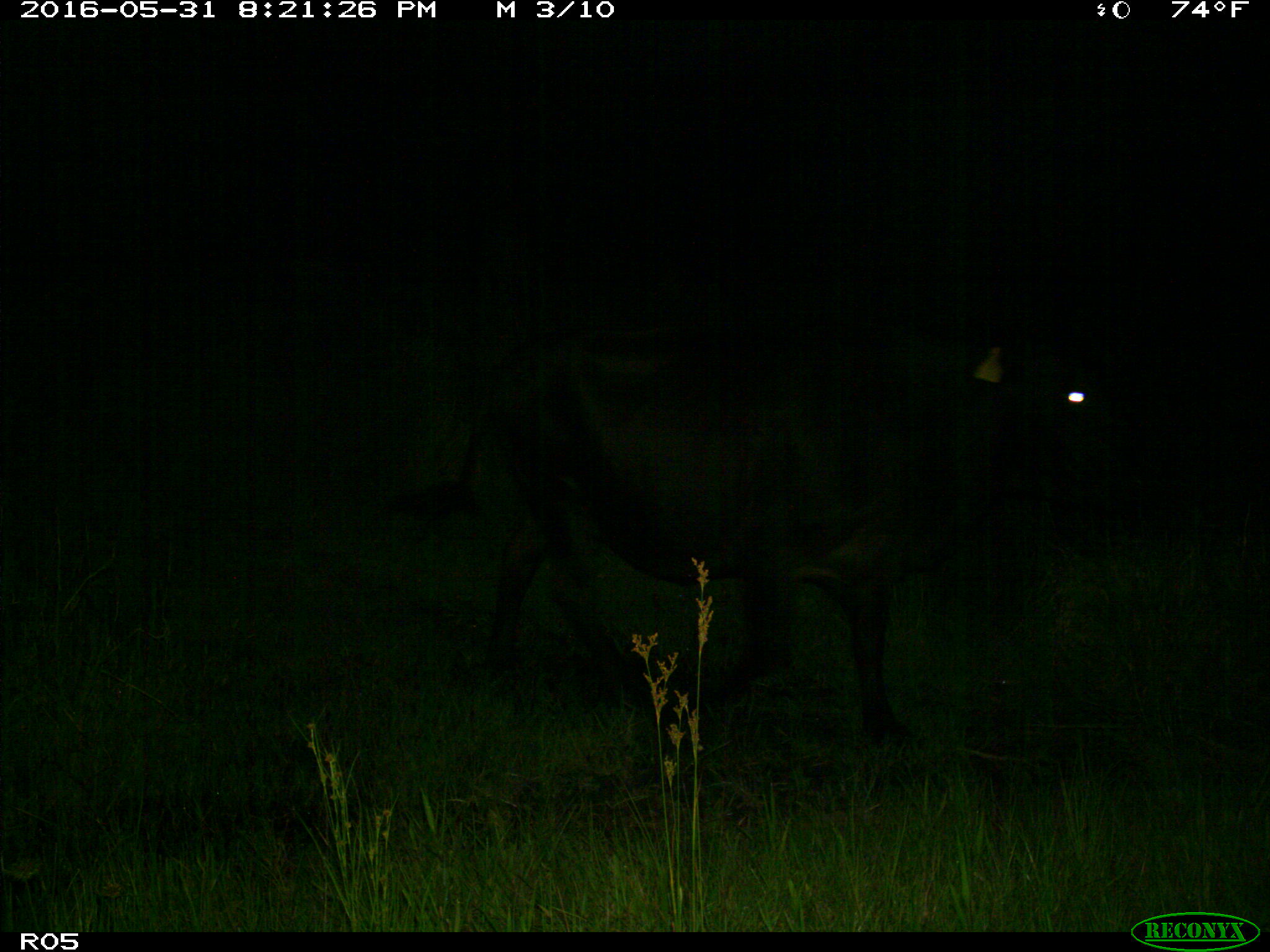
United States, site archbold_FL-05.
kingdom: Animalia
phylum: Chordata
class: Mammalia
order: Artiodactyla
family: Bovidae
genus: Bos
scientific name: Bos taurus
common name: domestic cow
Bos taurus (domestic cow).